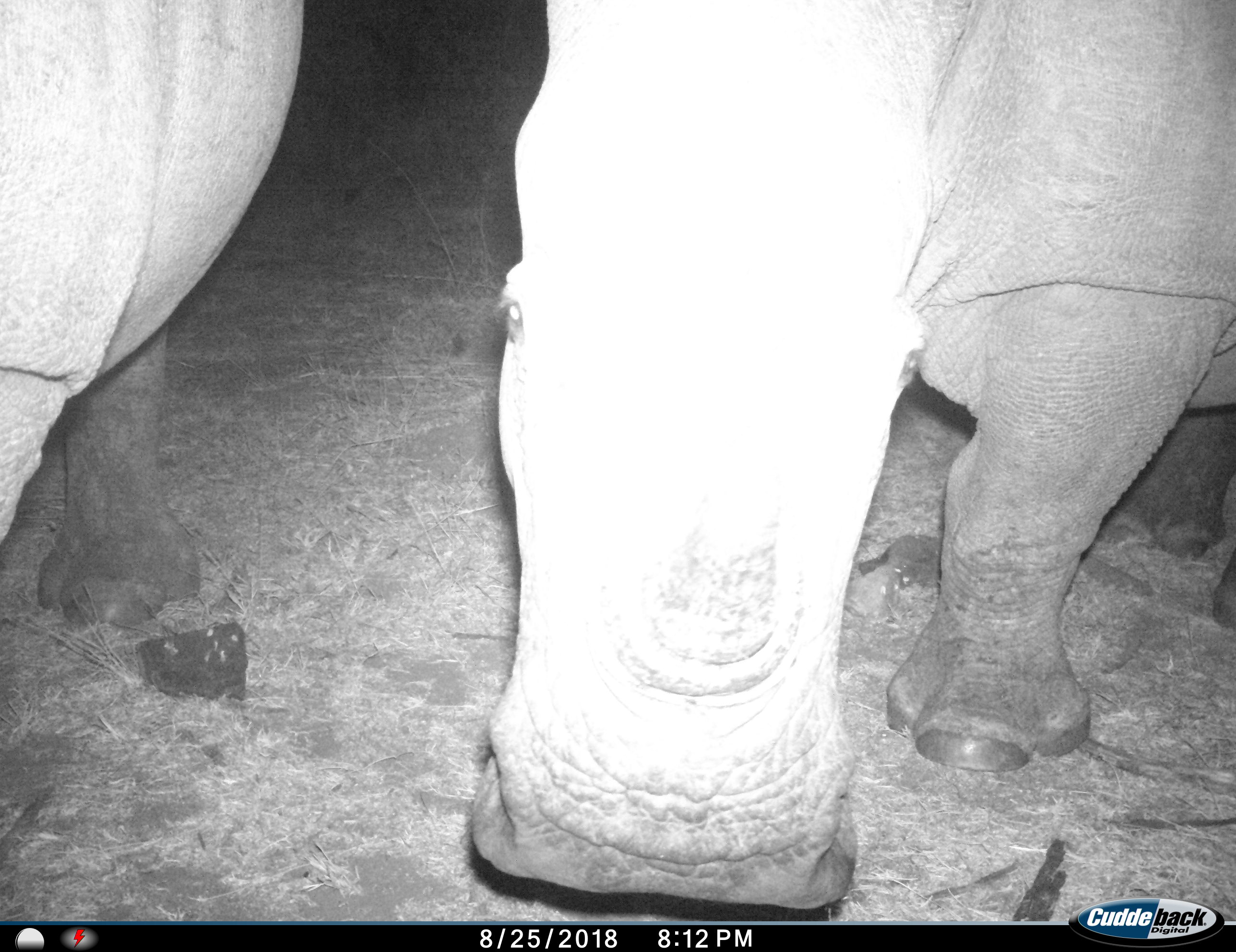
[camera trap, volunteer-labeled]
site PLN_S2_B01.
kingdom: Animalia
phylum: Chordata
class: Mammalia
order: Perissodactyla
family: Rhinocerotidae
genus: Ceratotherium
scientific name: Ceratotherium simum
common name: white rhinoceros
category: rhinoceroswhite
Rhinoceroswhite (white rhinoceros) (Ceratotherium simum), count 2. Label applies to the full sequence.